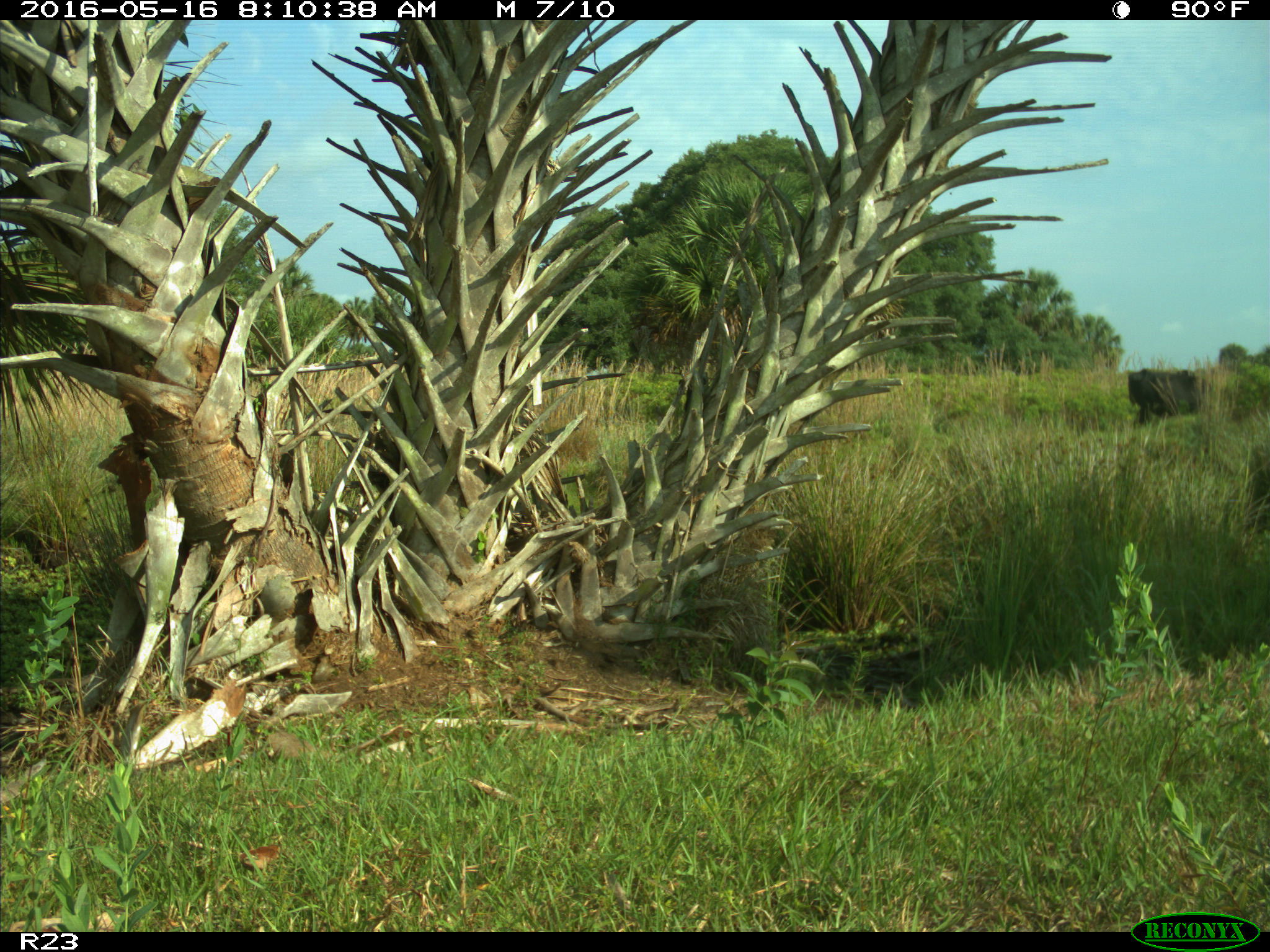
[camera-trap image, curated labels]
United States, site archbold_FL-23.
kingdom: Animalia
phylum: Chordata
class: Mammalia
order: Artiodactyla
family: Bovidae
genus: Bos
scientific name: Bos taurus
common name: domestic cow